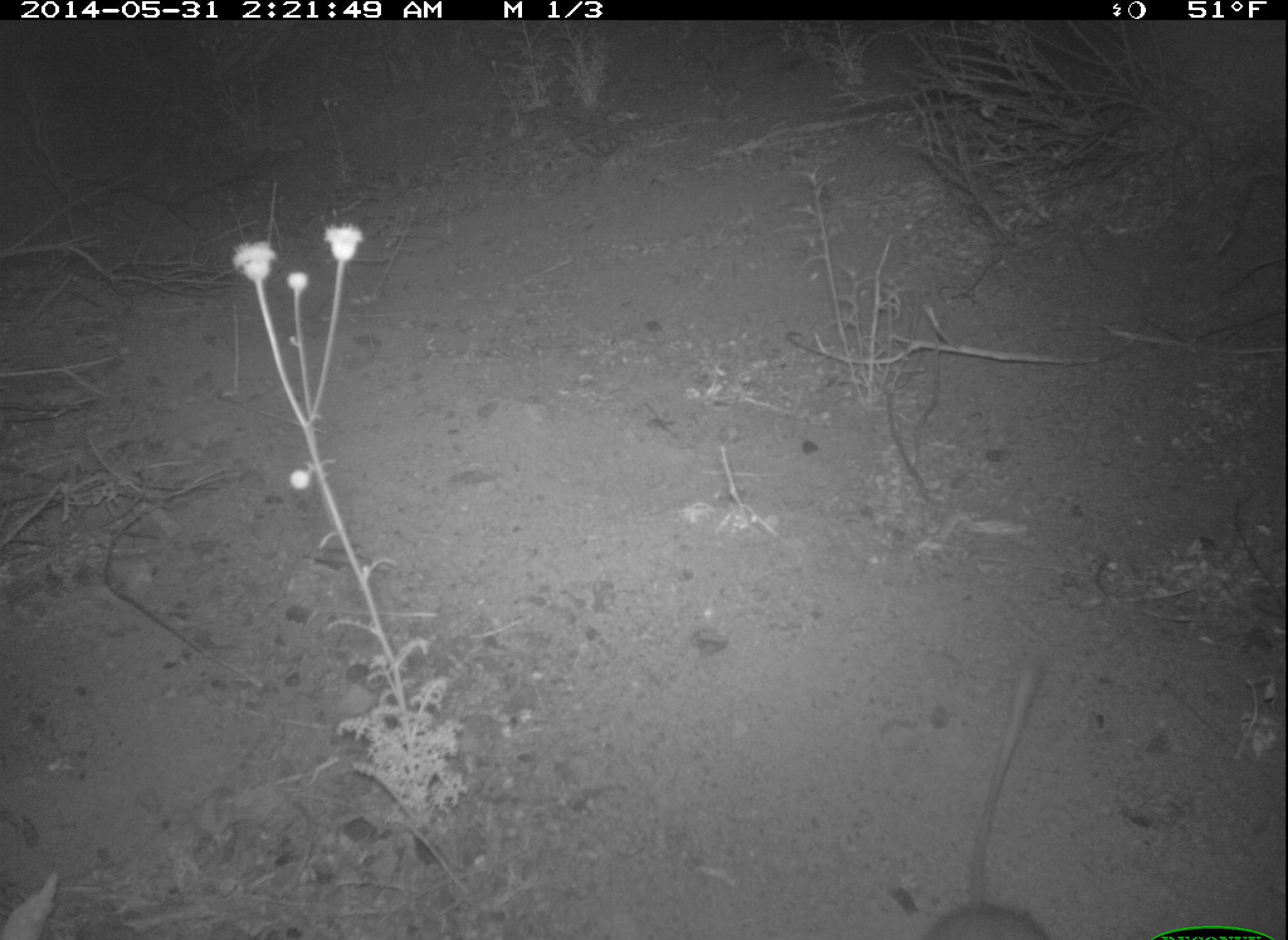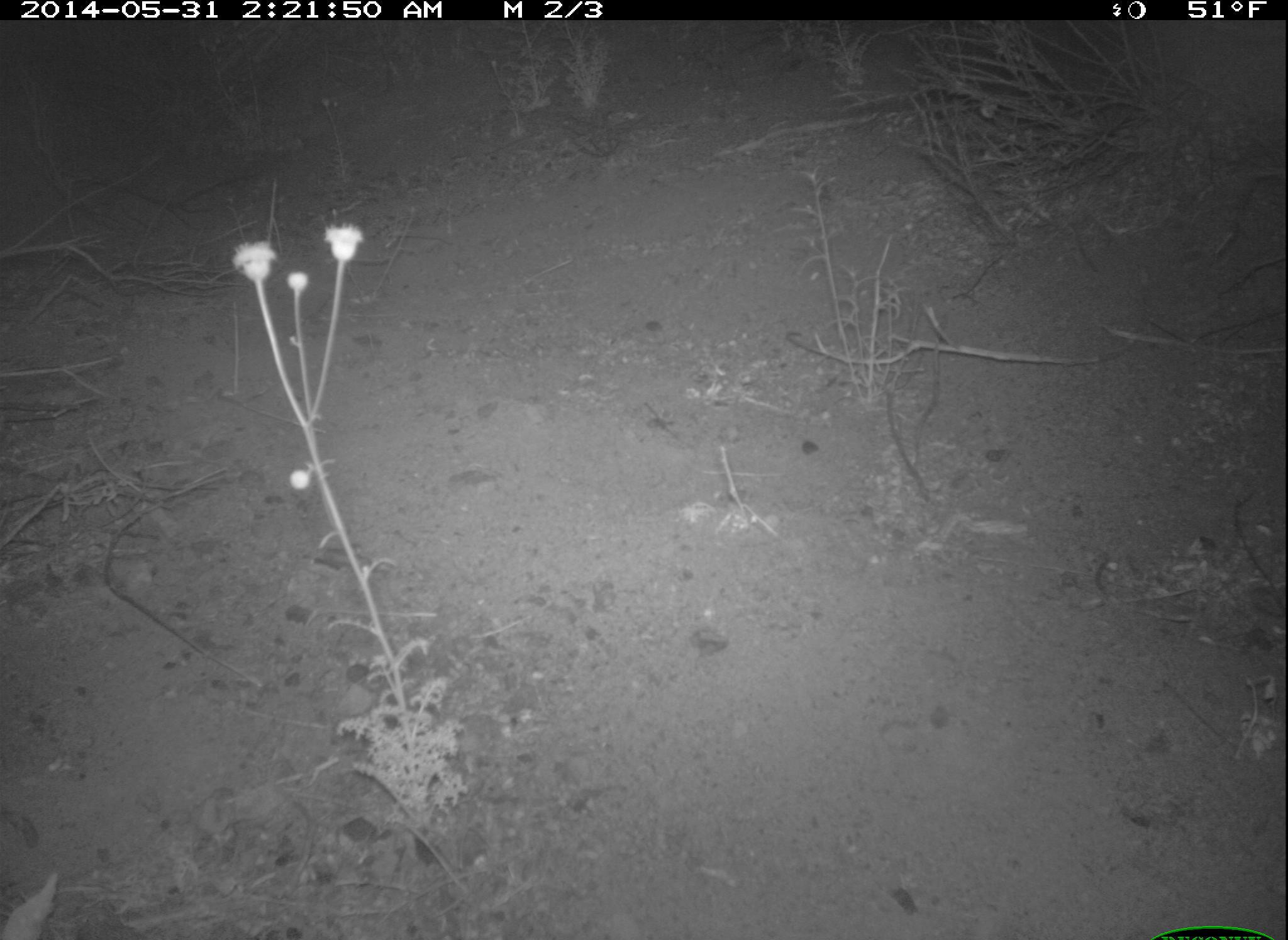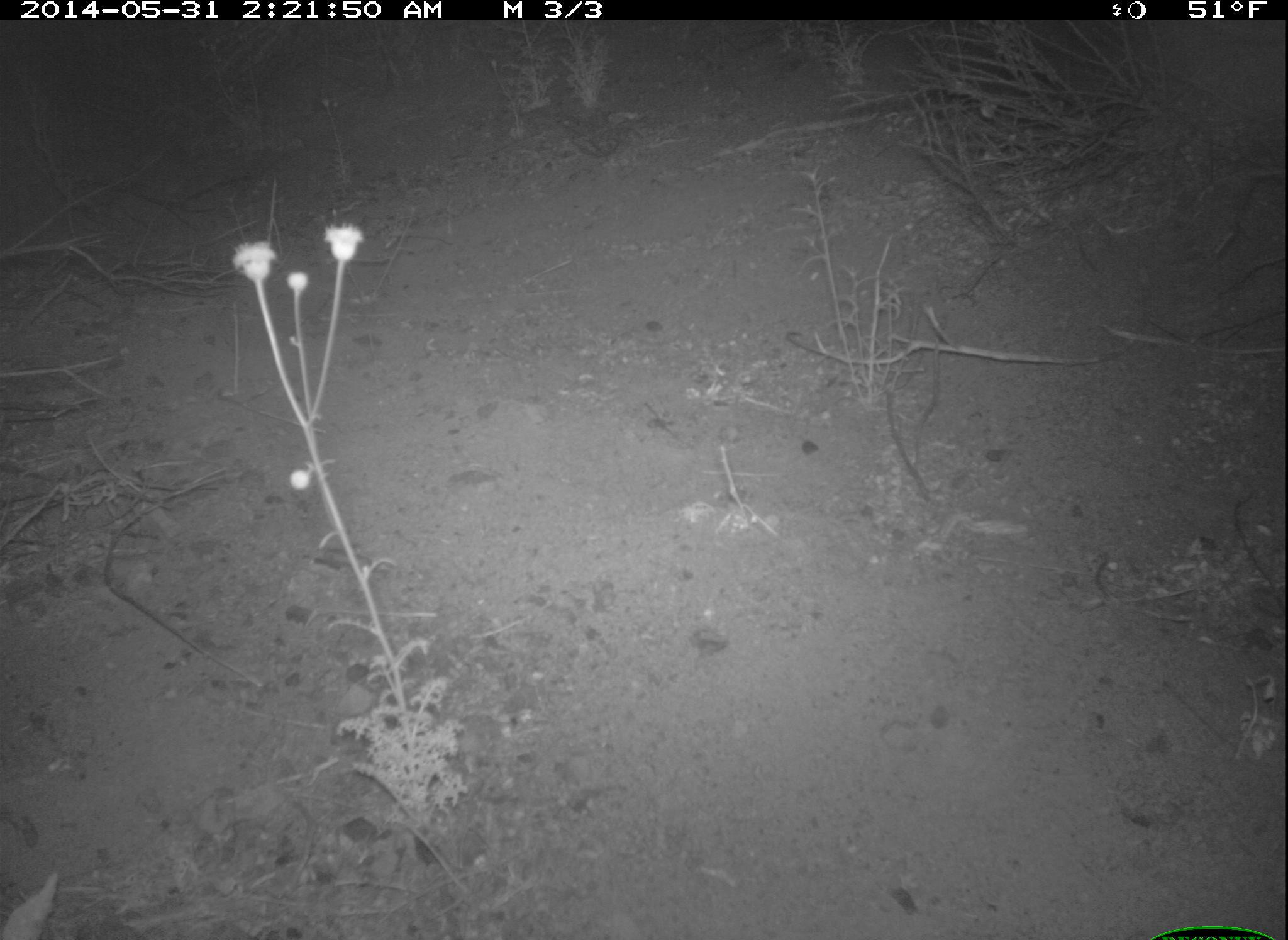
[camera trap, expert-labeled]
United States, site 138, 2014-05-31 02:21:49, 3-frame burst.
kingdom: Animalia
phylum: Chordata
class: Mammalia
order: Rodentia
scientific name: Rodentia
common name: rodent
Rodent (Rodentia).